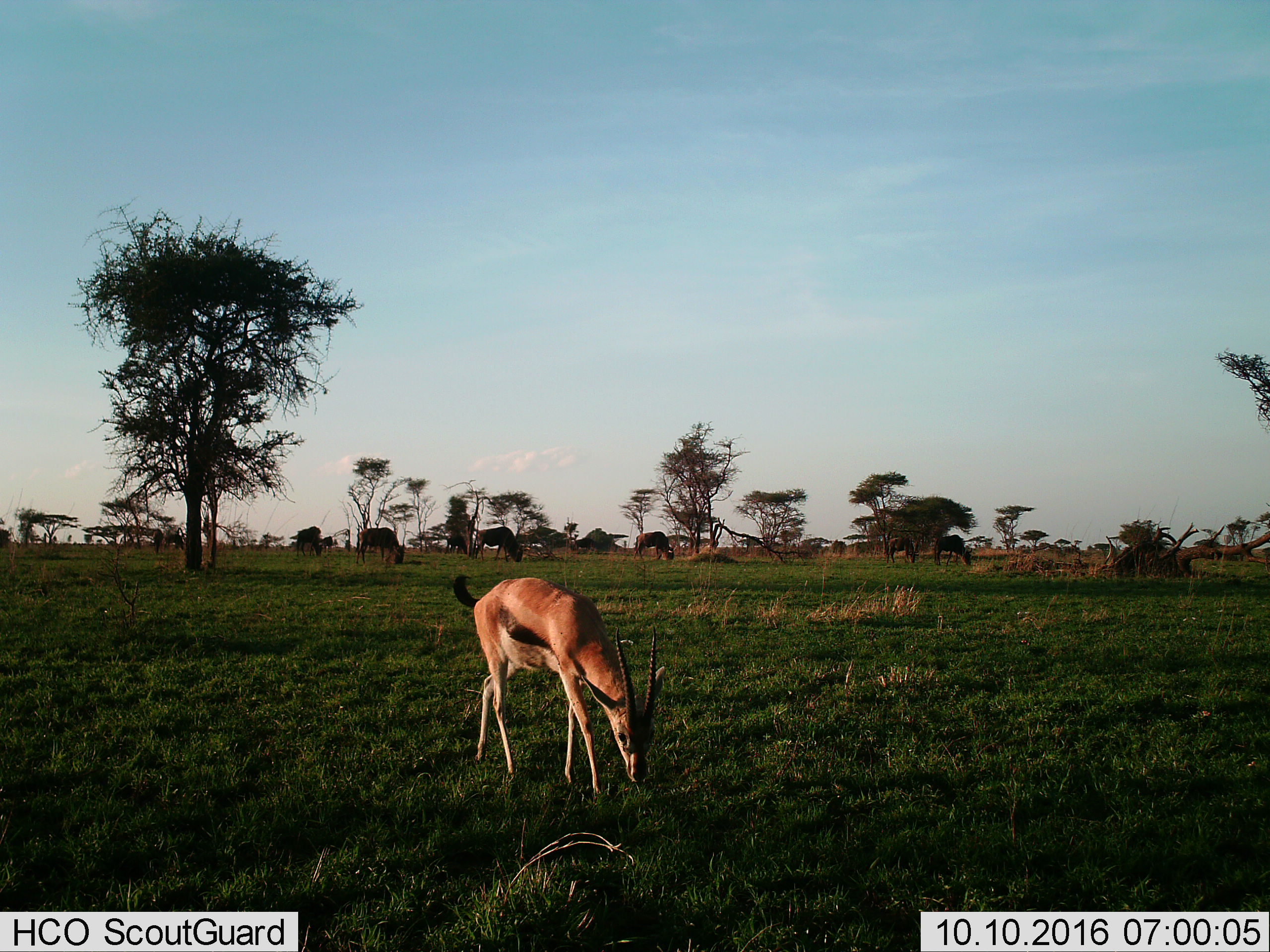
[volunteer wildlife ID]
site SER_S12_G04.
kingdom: Animalia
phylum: Chordata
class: Mammalia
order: Artiodactyla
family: Bovidae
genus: Eudorcas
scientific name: Eudorcas thomsonii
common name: thomson's gazelle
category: gazellethomsons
Gazellethomsons (thomson's gazelle) (Eudorcas thomsonii), count 1. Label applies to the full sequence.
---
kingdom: Animalia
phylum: Chordata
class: Mammalia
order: Artiodactyla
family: Bovidae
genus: Connochaetes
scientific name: Connochaetes taurinus taurinus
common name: blue wildebeest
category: wildebeestblue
Wildebeestblue (blue wildebeest) (Connochaetes taurinus taurinus), count 8. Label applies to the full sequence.